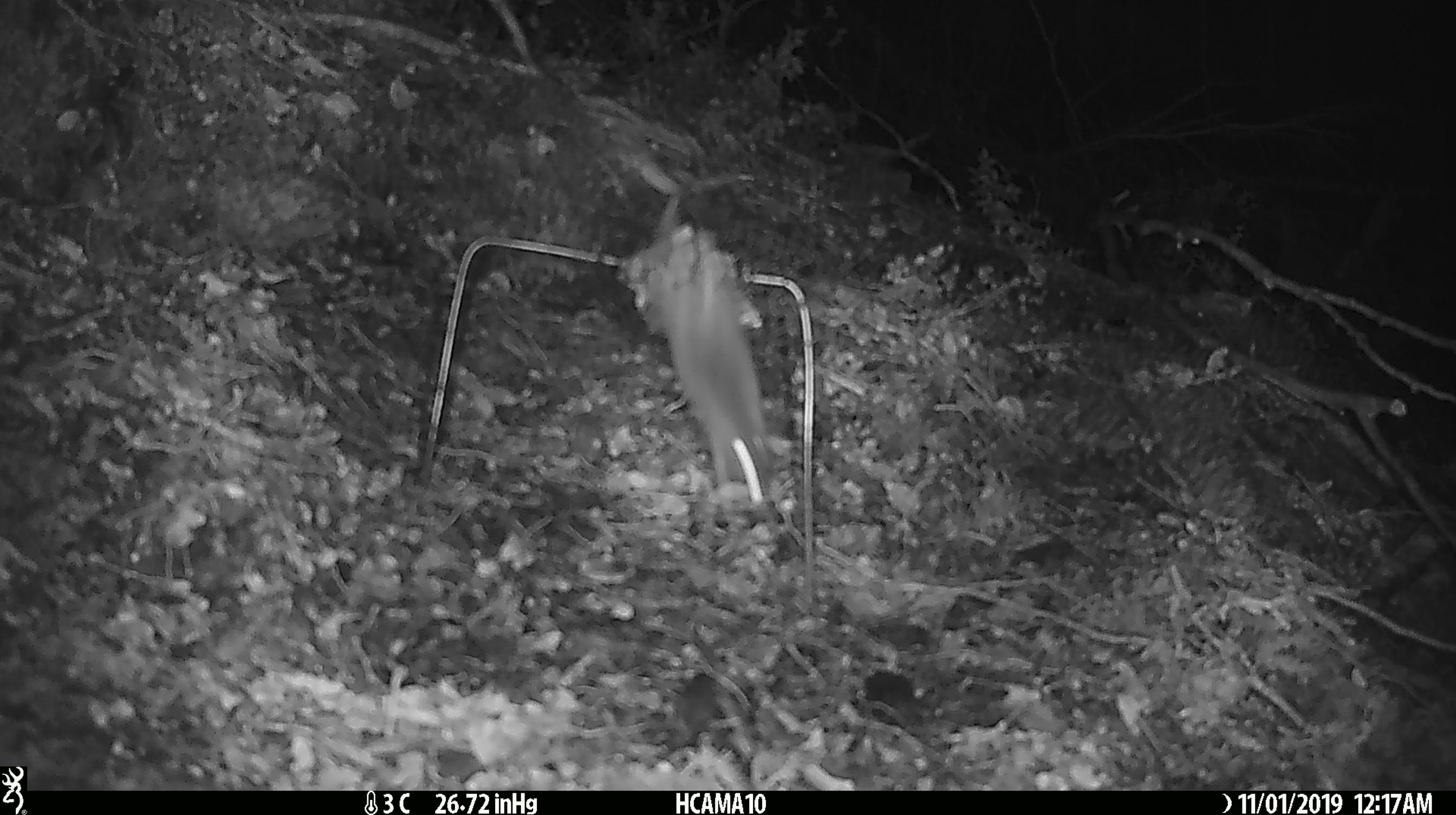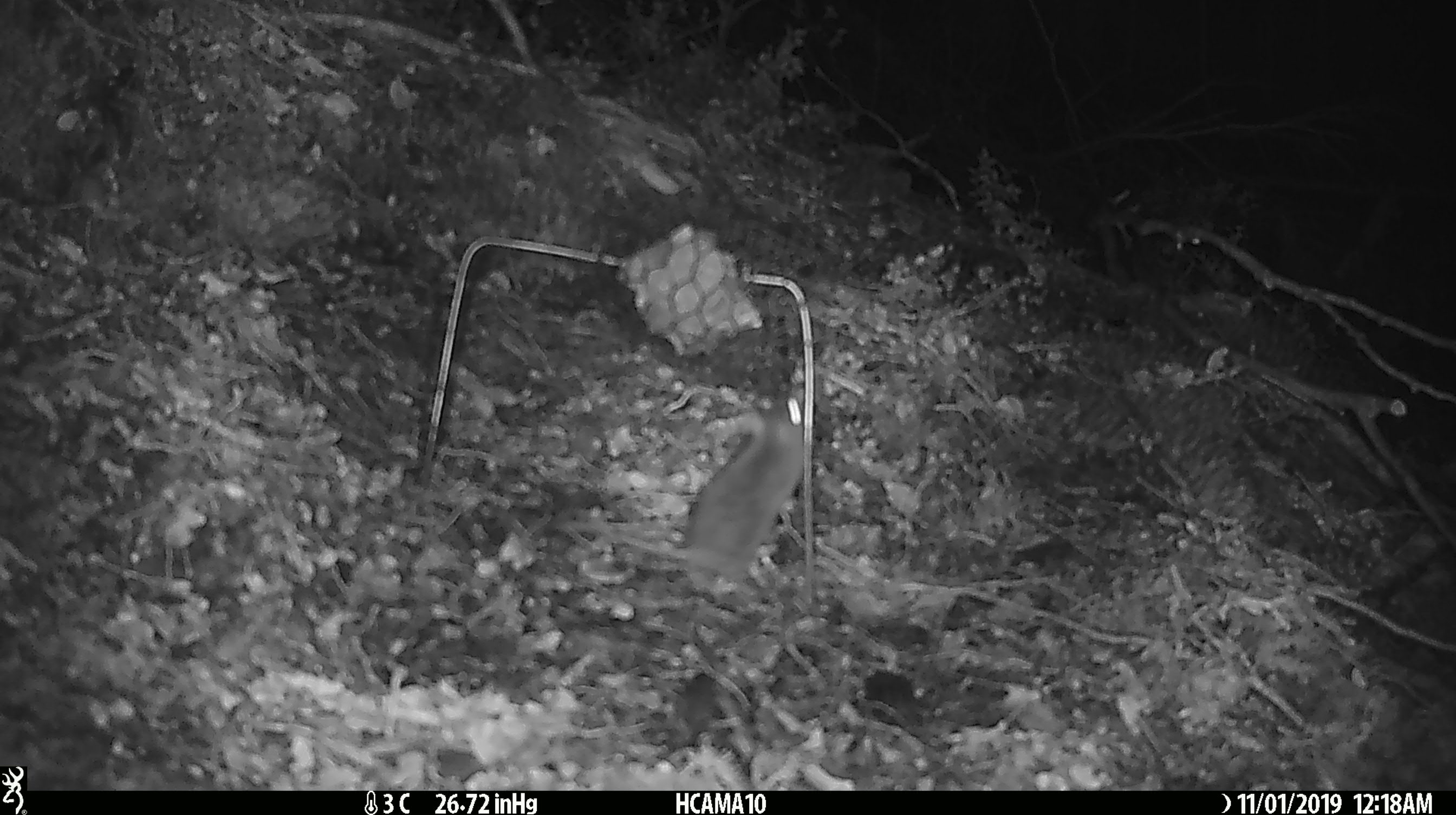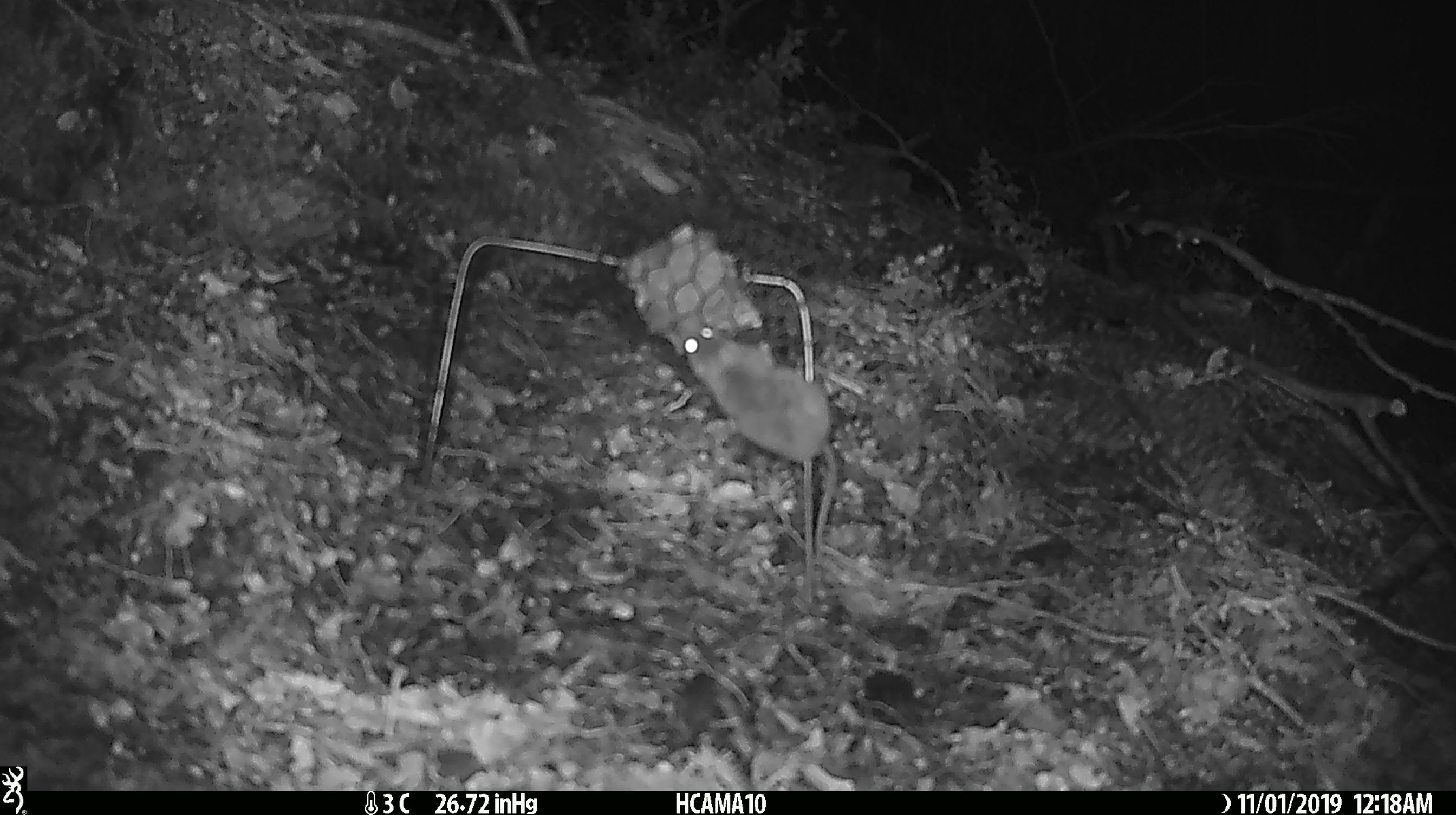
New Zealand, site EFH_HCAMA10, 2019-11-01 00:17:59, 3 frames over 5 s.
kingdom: Animalia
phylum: Chordata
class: Mammalia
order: Rodentia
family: Muridae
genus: Mus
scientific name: Mus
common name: mouse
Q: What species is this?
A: Mouse (Mus).